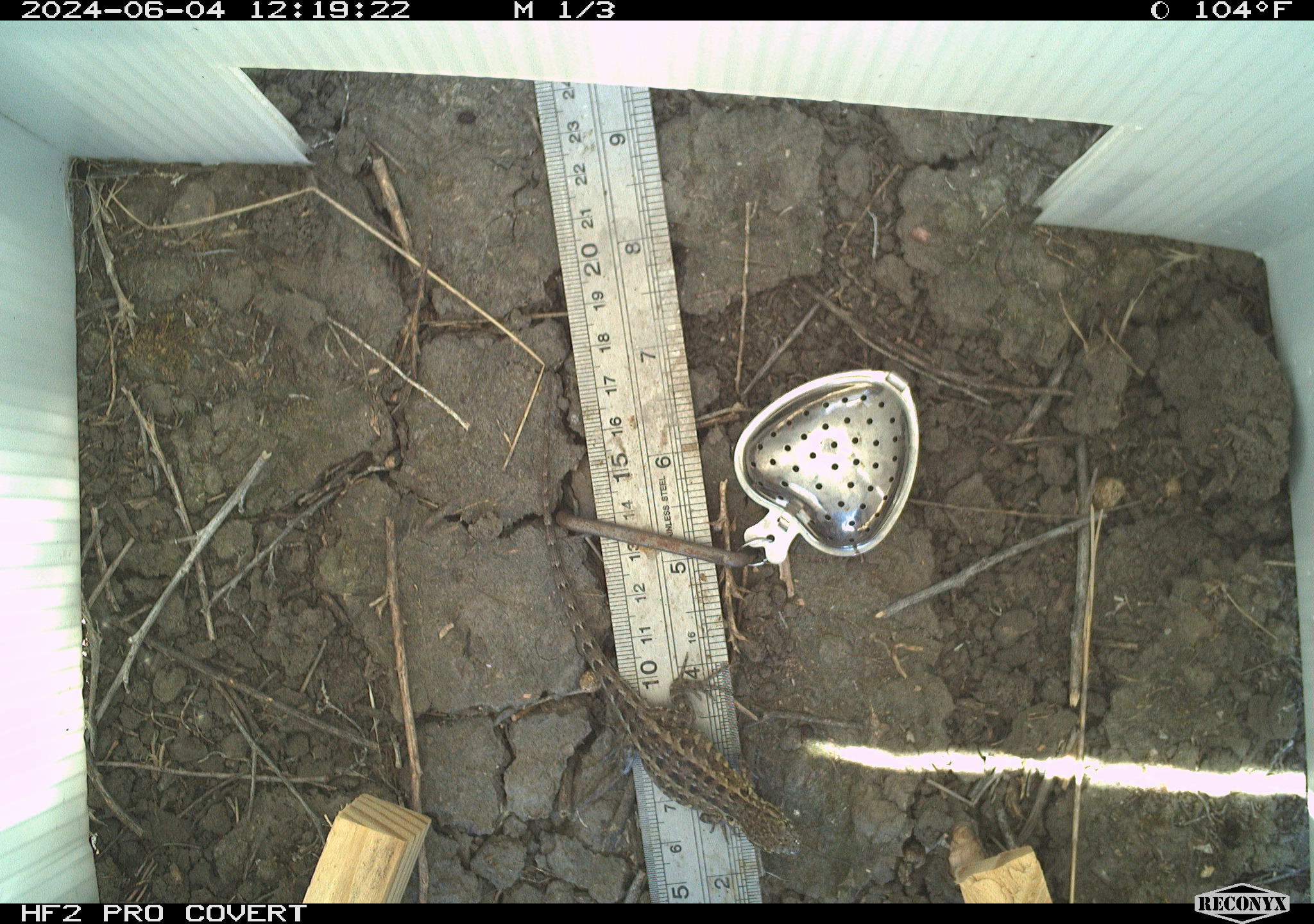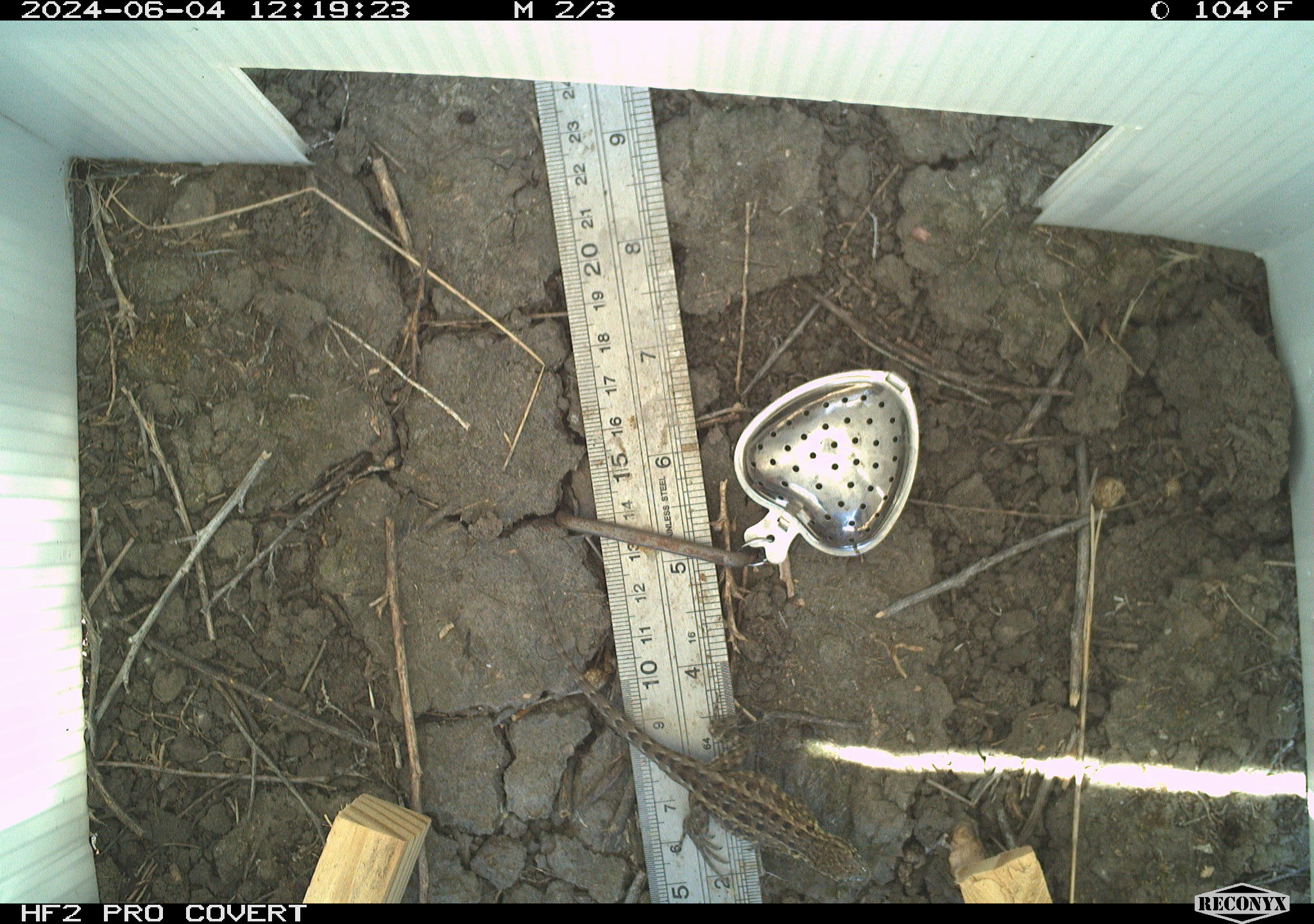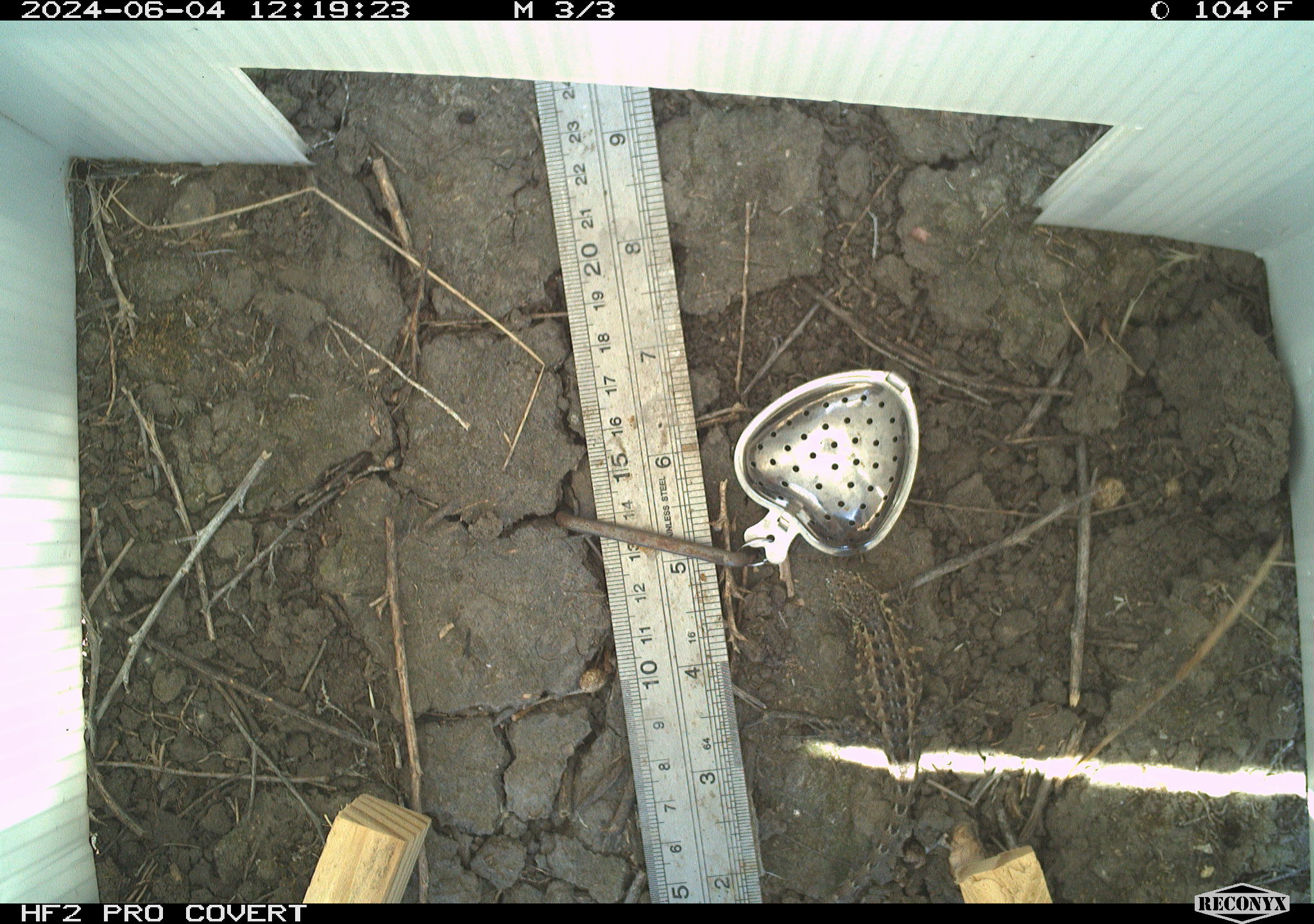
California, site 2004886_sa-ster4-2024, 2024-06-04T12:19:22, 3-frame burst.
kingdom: Animalia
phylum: Chordata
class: Reptilia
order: Squamata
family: Phrynosomatidae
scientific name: Phrynosomatidae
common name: phrynosomatid lizards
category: phrynosomatidae family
Phrynosomatidae family (phrynosomatid lizards) (Phrynosomatidae).